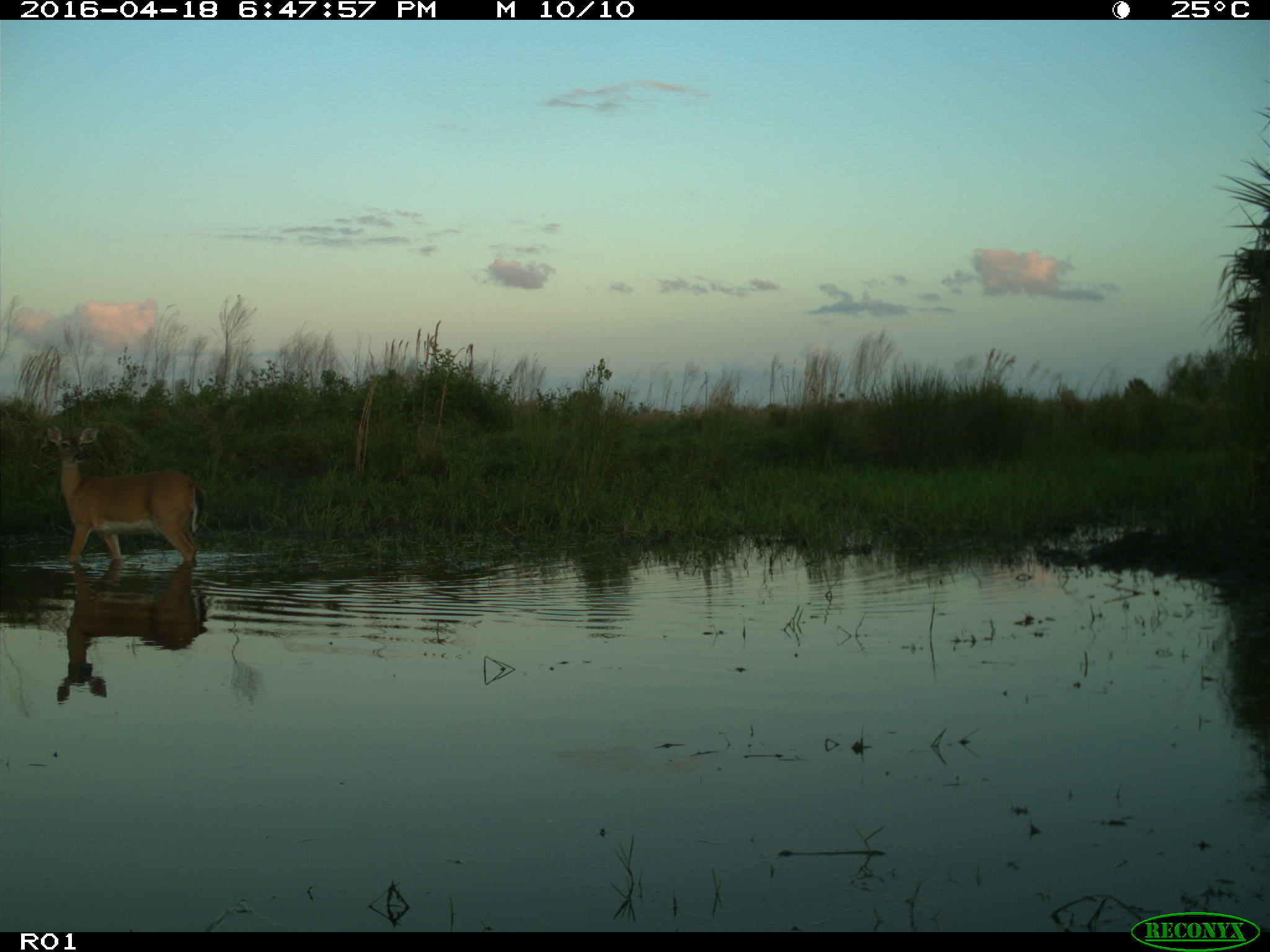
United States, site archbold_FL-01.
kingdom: Animalia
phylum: Chordata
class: Mammalia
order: Artiodactyla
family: Cervidae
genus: Odocoileus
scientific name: Odocoileus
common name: deer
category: unidentified deer